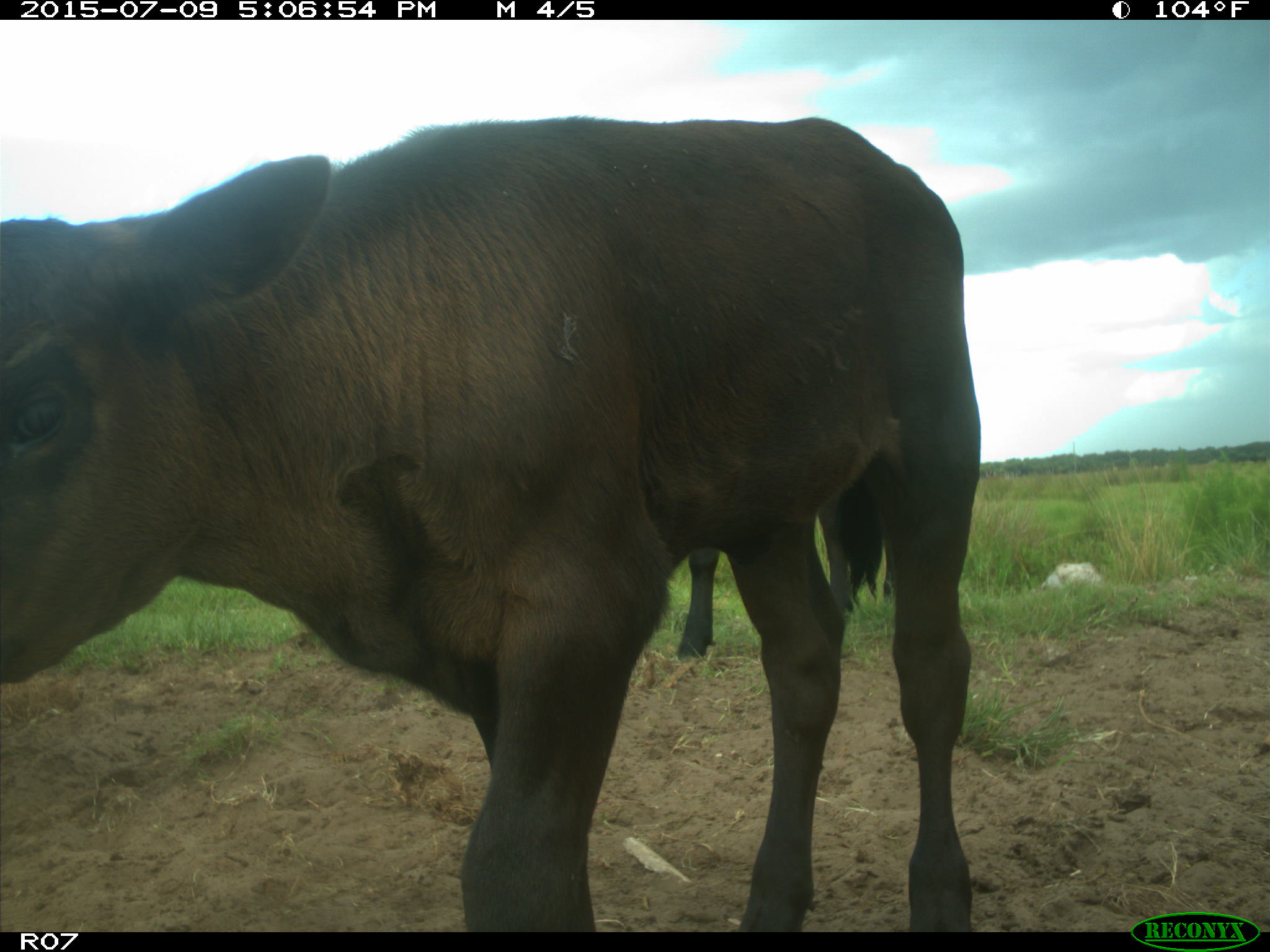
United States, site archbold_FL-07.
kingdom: Animalia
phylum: Chordata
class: Mammalia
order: Artiodactyla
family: Bovidae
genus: Bos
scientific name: Bos taurus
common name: domestic cow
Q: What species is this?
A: Bos taurus (domestic cow).